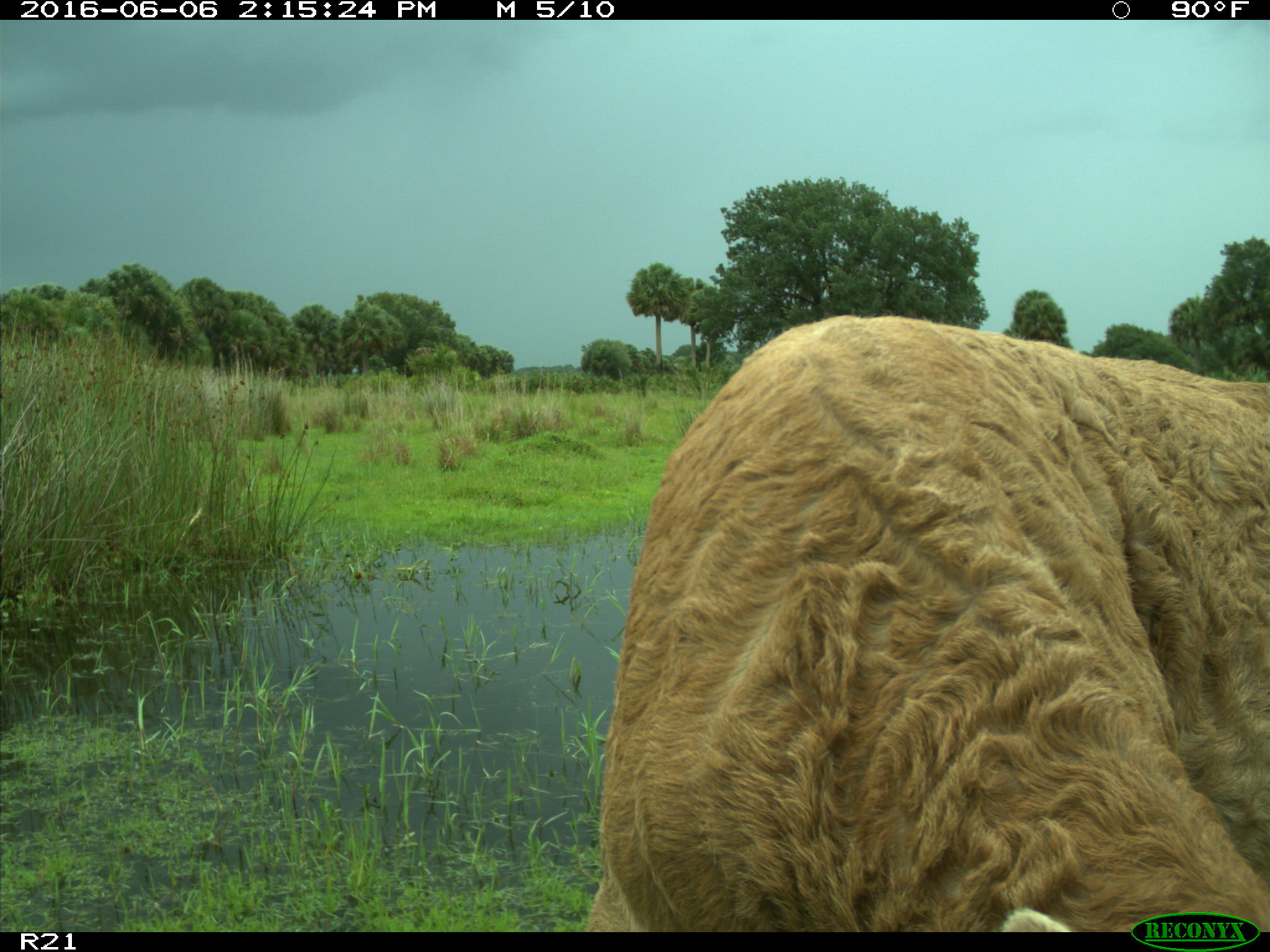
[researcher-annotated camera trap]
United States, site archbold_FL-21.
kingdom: Animalia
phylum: Chordata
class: Mammalia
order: Artiodactyla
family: Bovidae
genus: Bos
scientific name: Bos taurus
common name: domestic cow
Bos taurus (domestic cow).